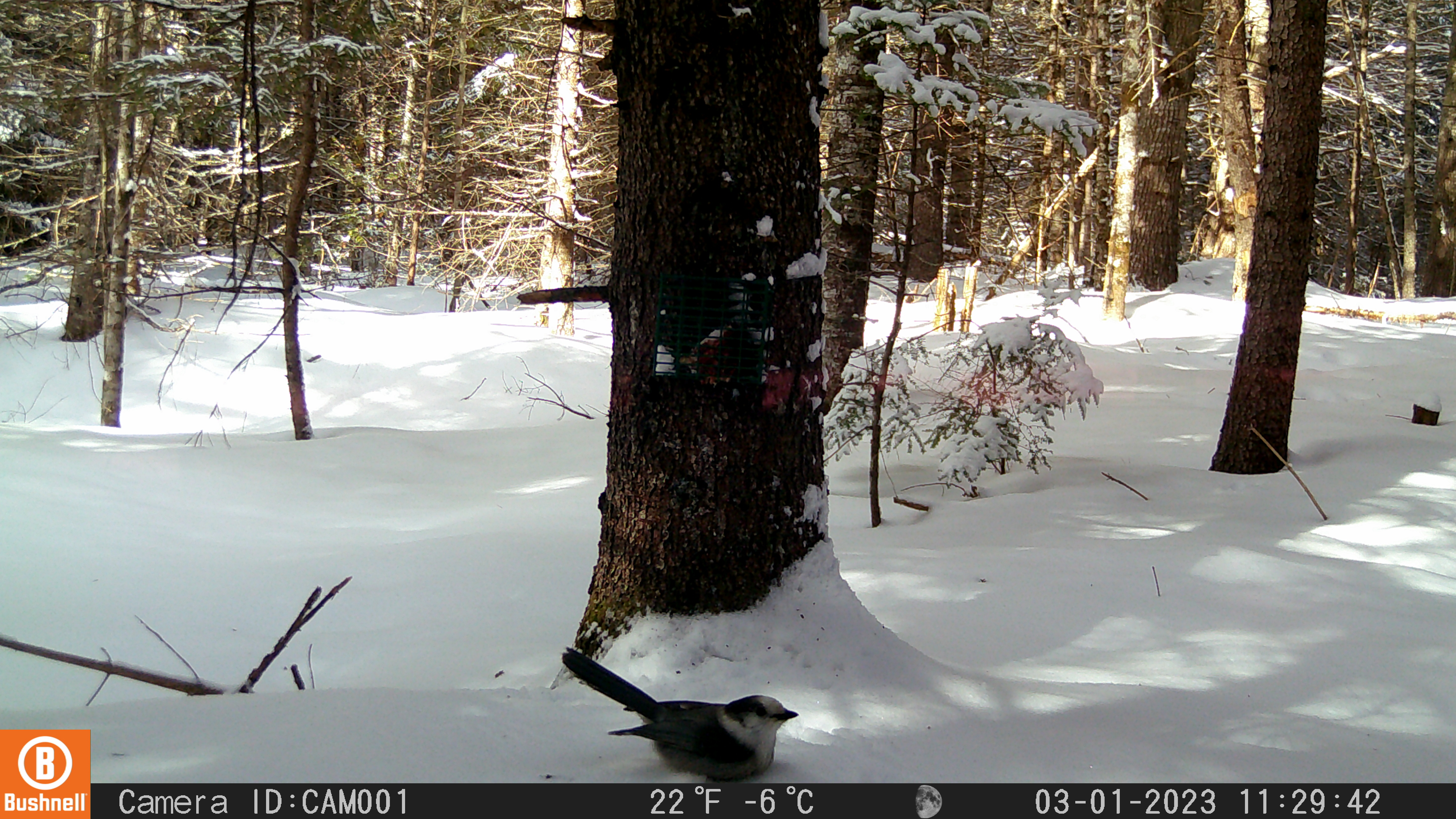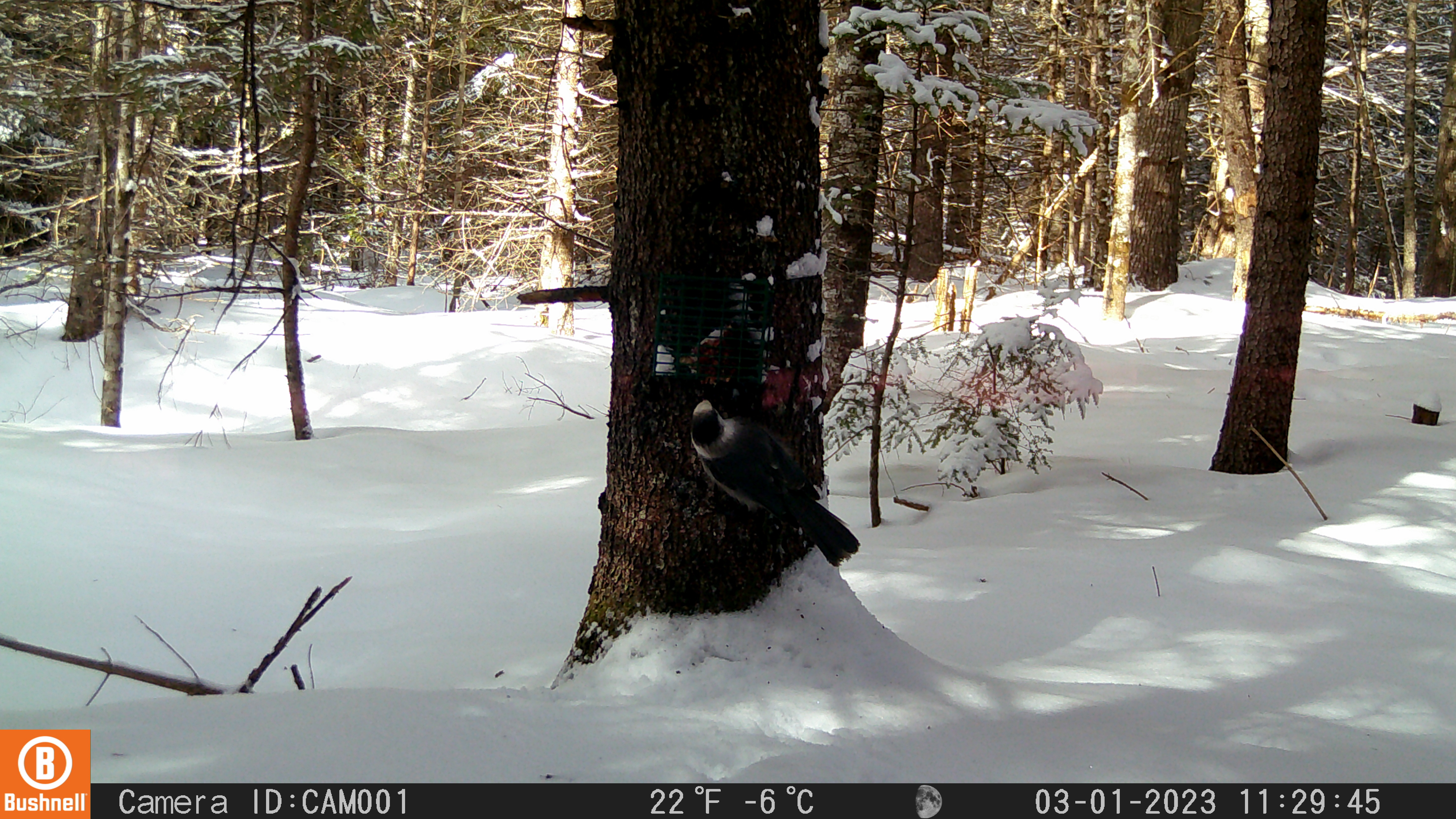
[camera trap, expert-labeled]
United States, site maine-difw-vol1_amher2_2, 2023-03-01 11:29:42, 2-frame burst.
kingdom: Animalia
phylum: Chordata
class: Aves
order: Passeriformes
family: Corvidae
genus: Perisoreus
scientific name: Perisoreus canadensis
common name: canada jay